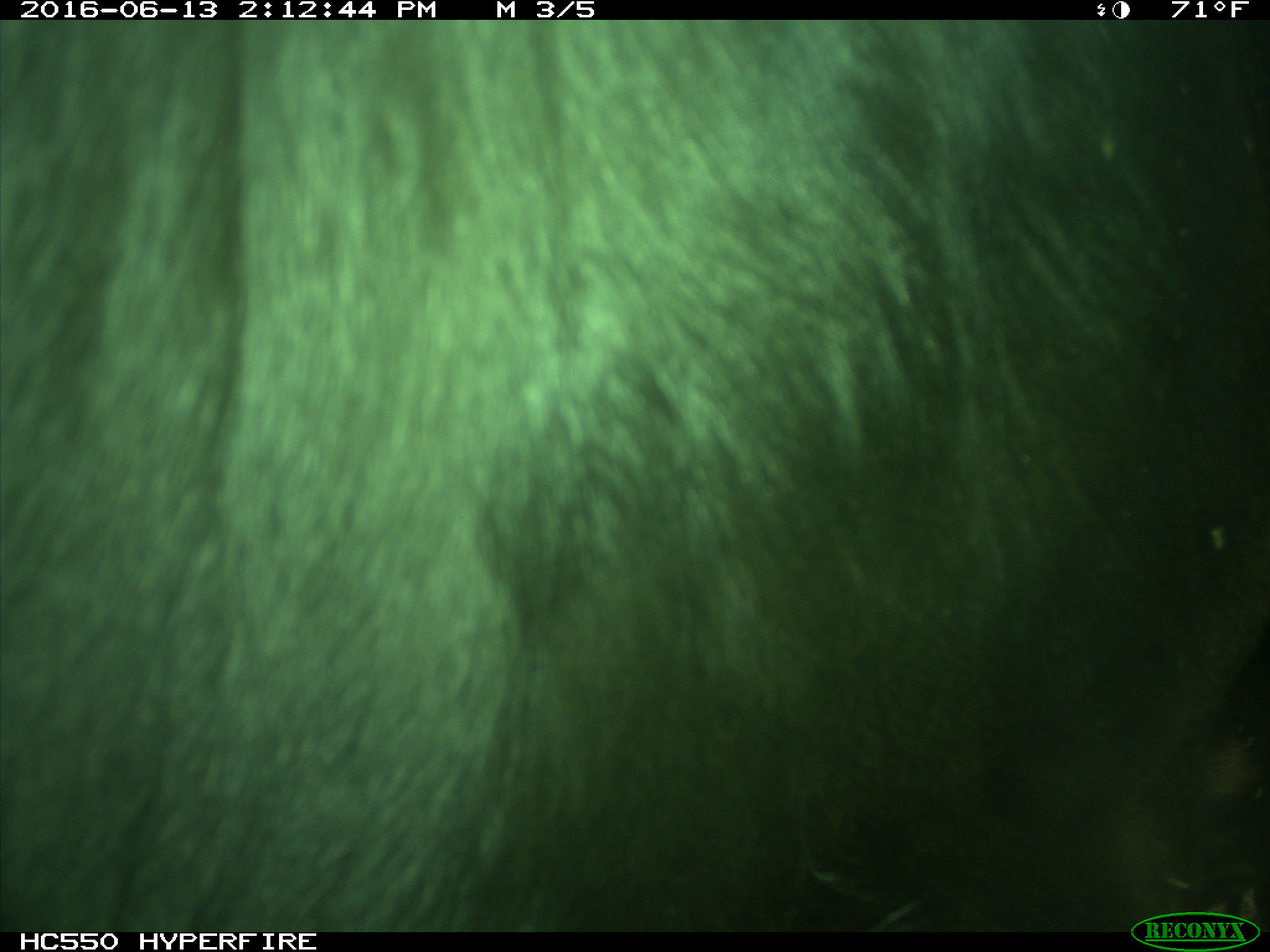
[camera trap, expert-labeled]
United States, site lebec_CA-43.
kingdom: Animalia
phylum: Chordata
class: Mammalia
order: Artiodactyla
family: Bovidae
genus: Bos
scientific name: Bos taurus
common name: domestic cow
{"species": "Bos taurus (domestic cow)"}